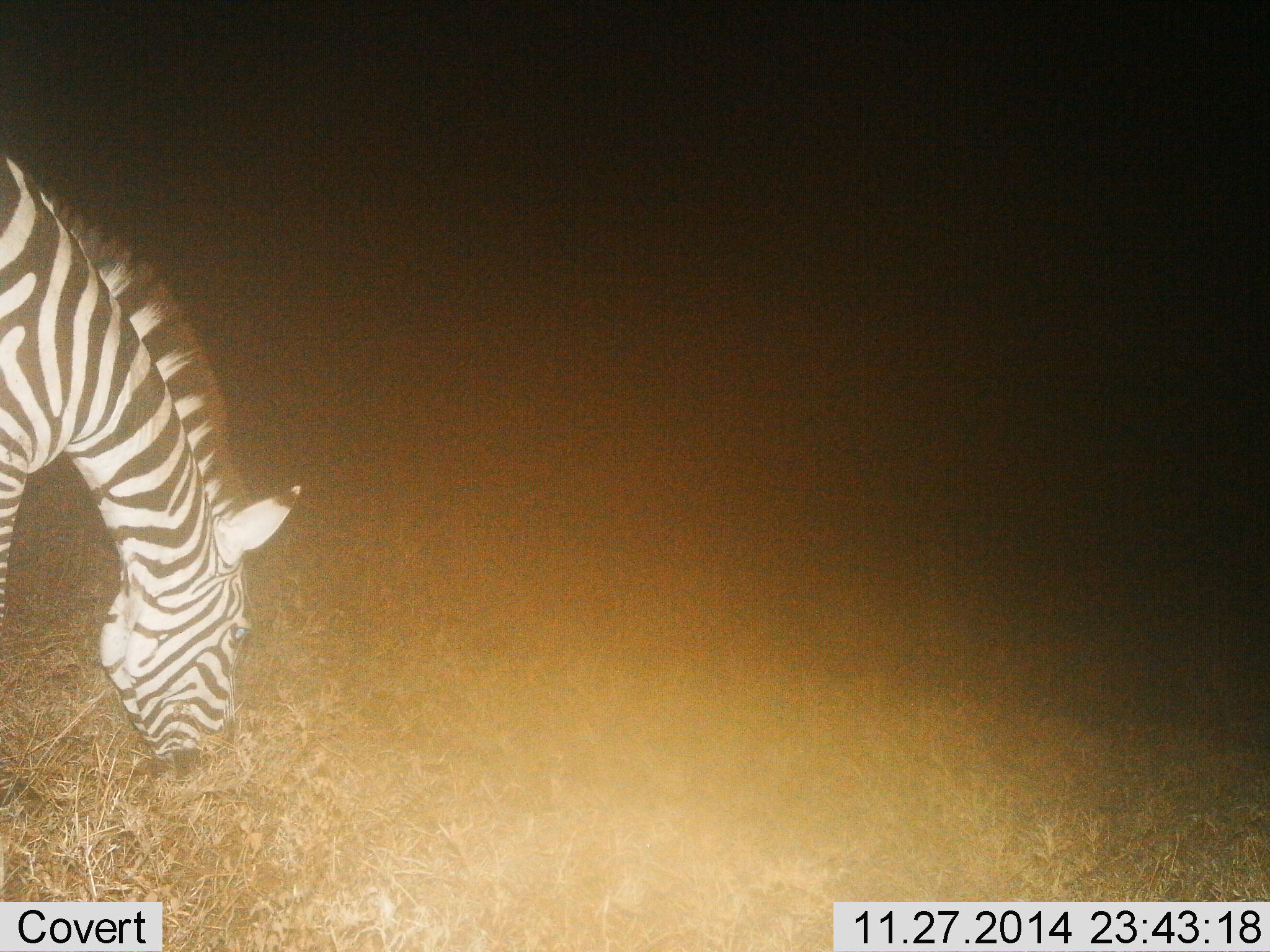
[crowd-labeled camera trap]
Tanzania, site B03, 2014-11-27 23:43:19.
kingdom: Animalia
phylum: Chordata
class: Mammalia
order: Perissodactyla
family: Equidae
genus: Equus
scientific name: Equus quagga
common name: plains zebra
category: zebra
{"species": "zebra (plains zebra) (Equus quagga)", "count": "1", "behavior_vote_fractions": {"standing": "0%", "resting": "0%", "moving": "0%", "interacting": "0%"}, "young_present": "0%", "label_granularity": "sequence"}